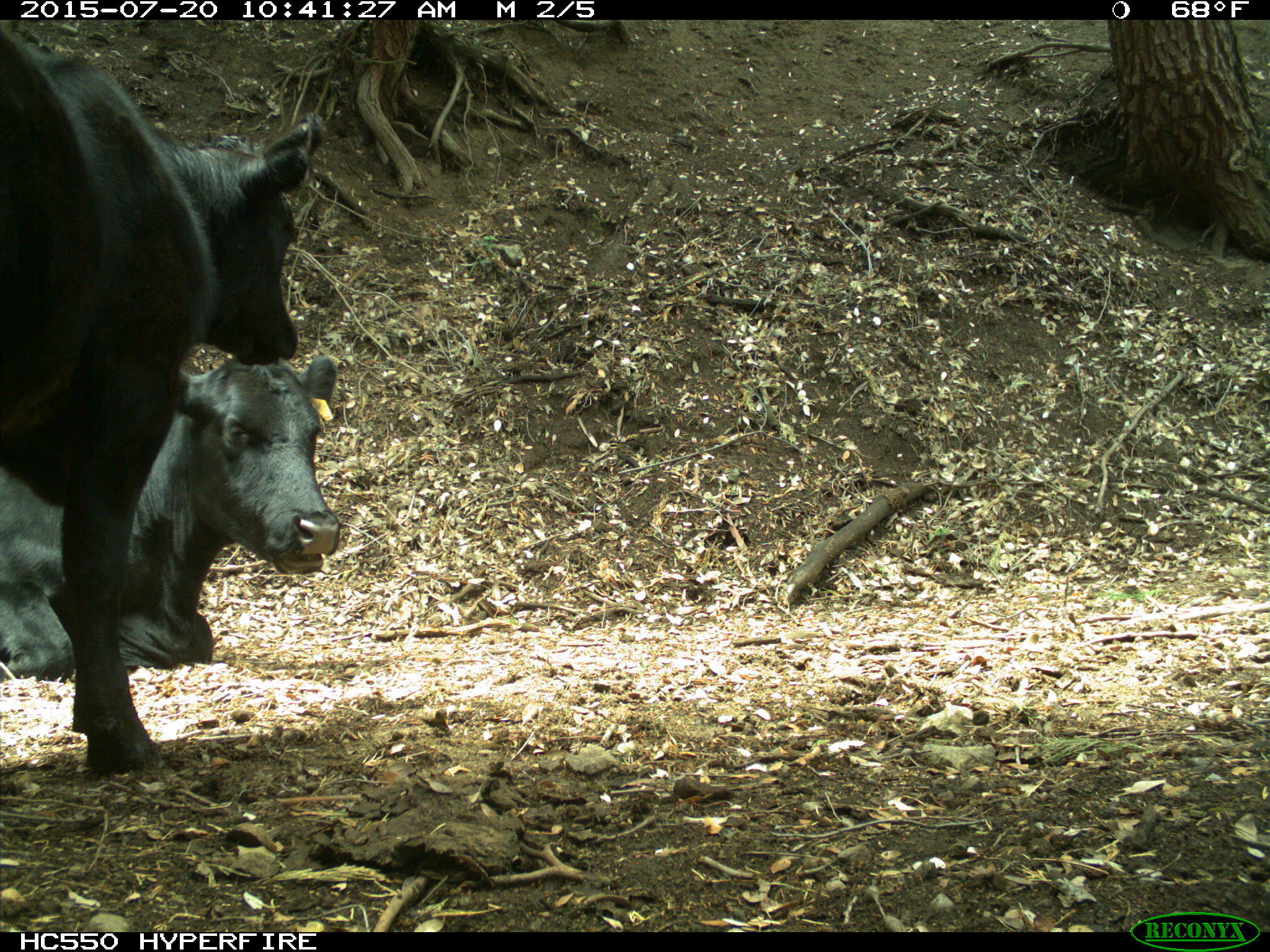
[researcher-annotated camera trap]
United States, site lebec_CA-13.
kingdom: Animalia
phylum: Chordata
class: Mammalia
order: Artiodactyla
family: Bovidae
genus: Bos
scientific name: Bos taurus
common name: domestic cow